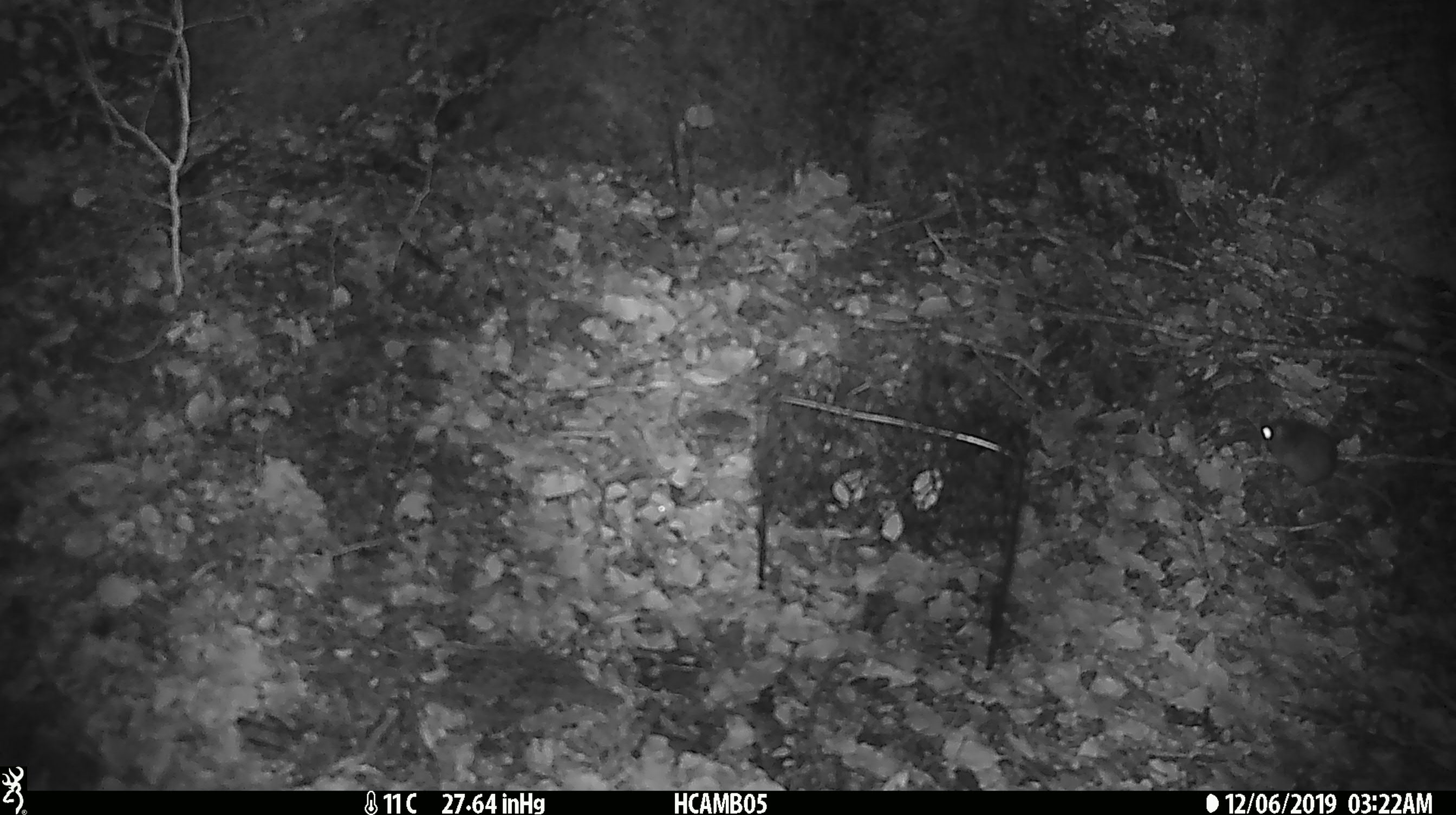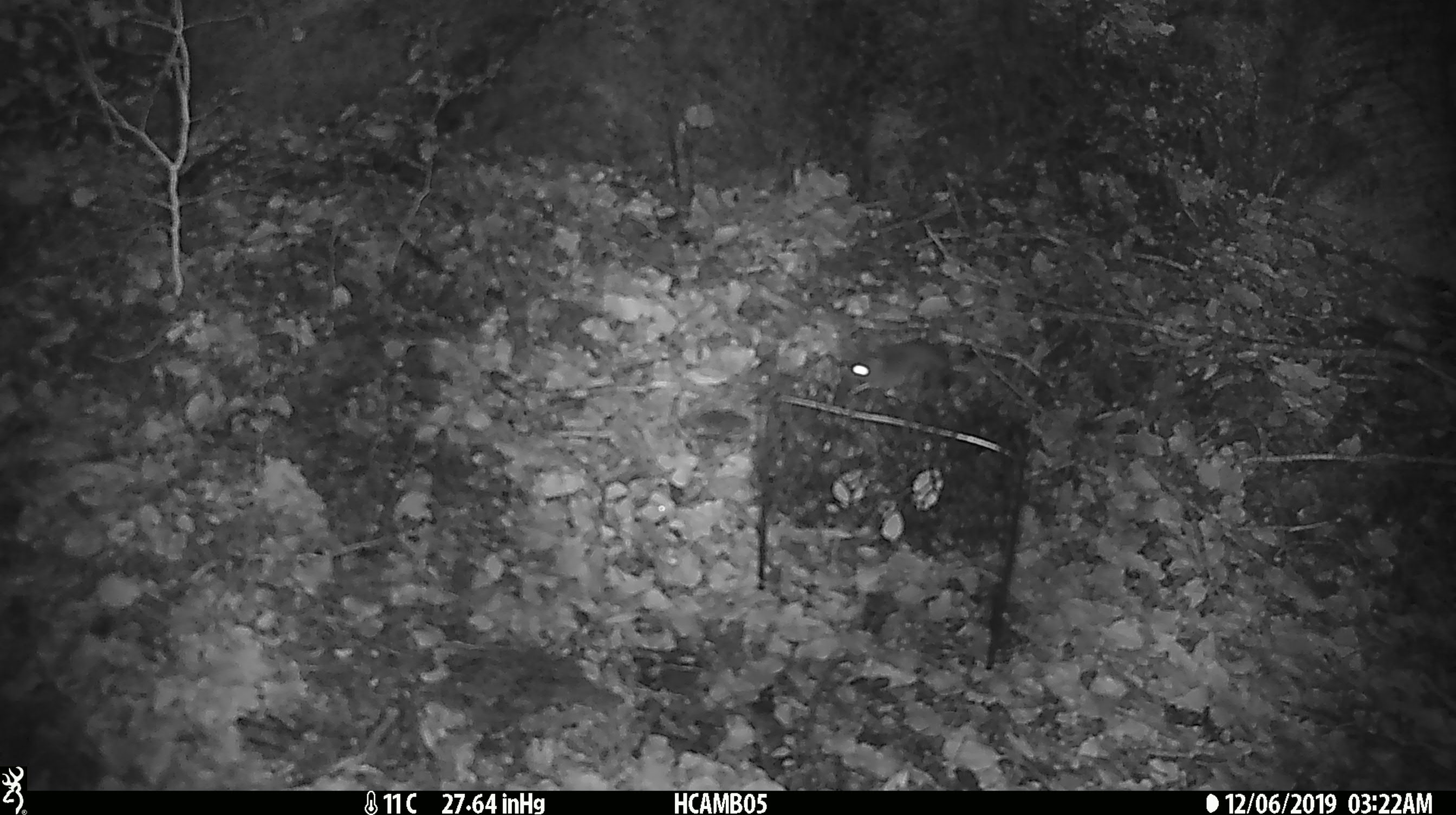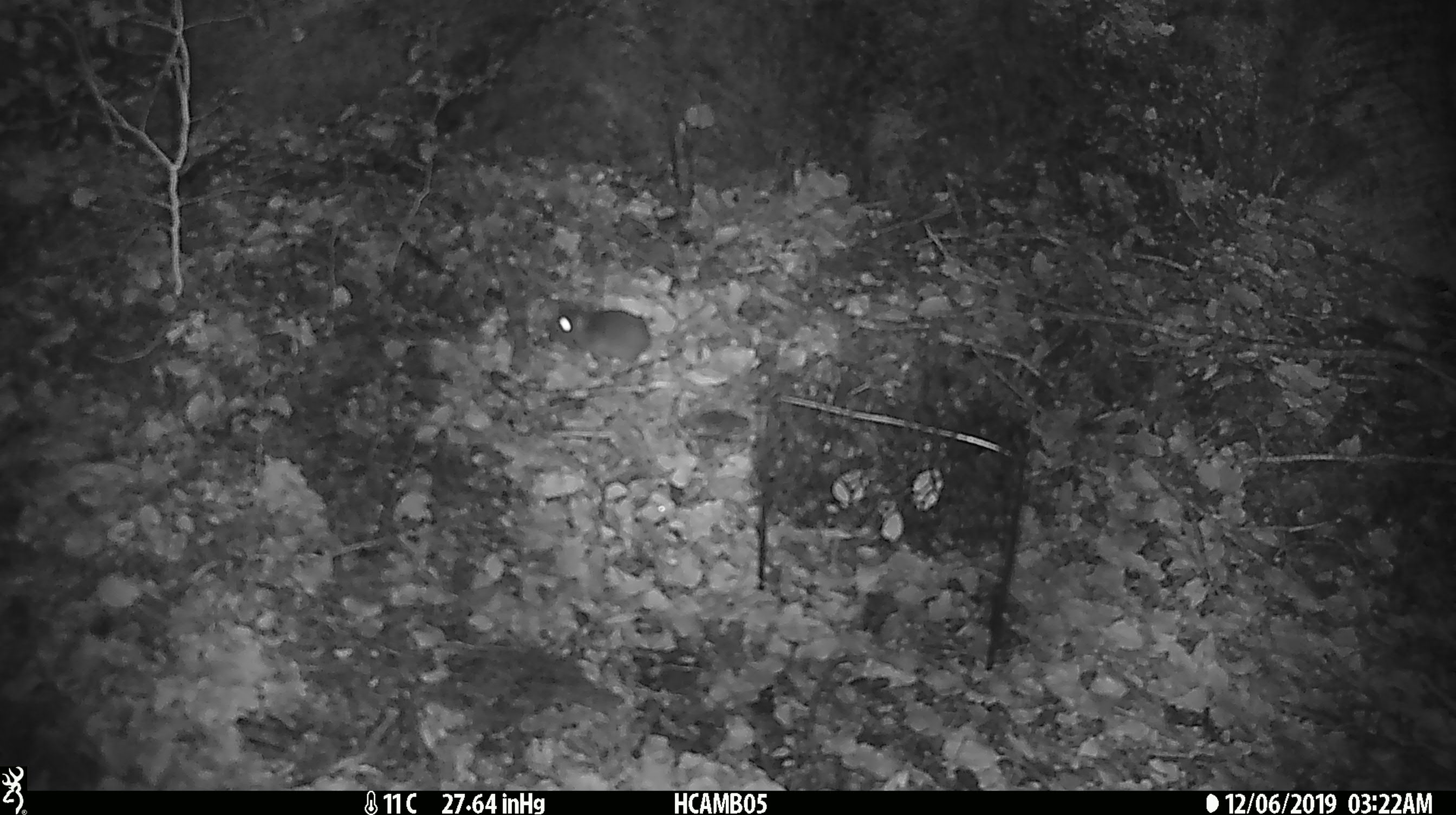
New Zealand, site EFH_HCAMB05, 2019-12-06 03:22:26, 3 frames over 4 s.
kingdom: Animalia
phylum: Chordata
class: Mammalia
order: Rodentia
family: Muridae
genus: Mus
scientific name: Mus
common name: mouse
Mouse (Mus).